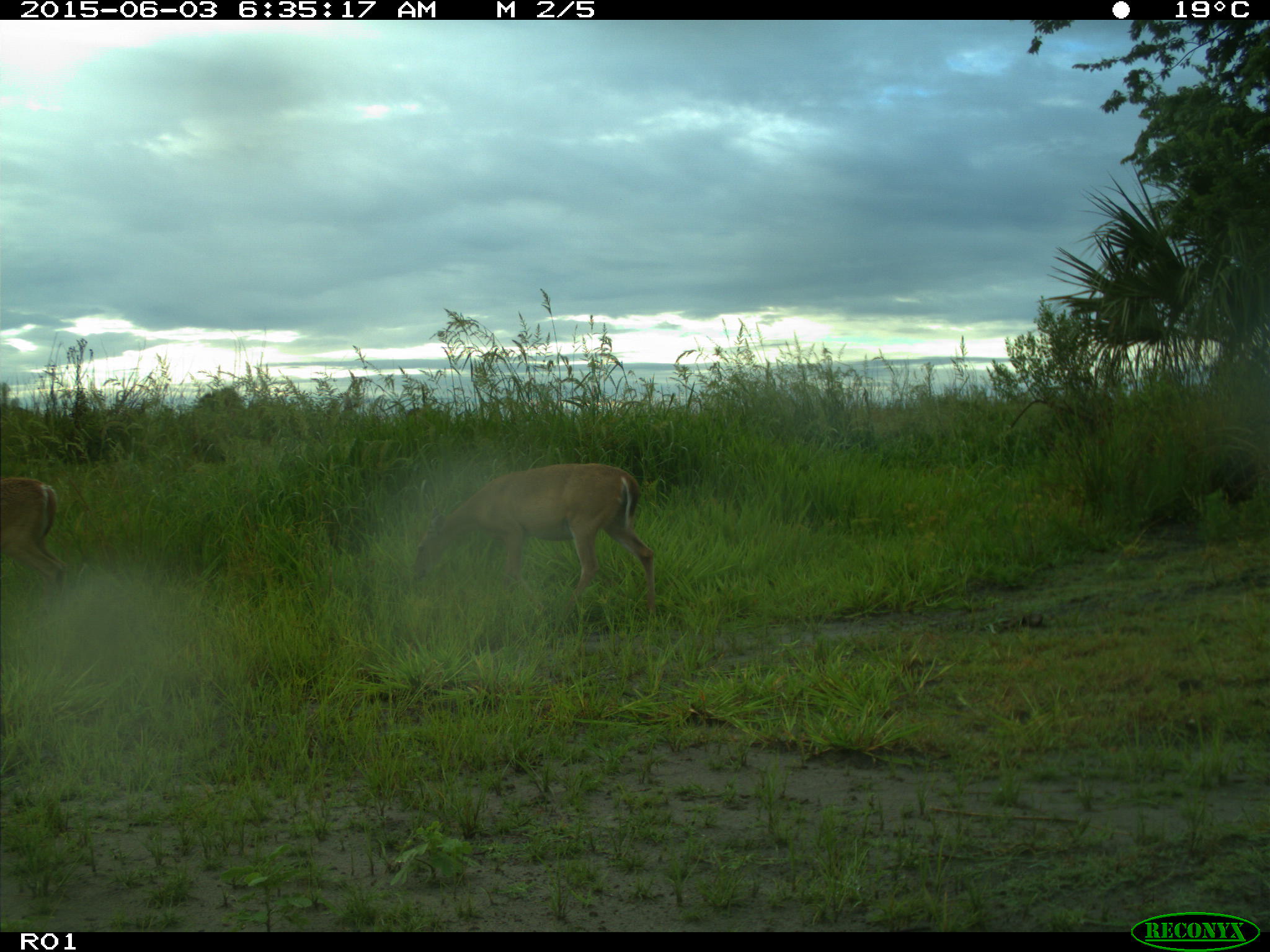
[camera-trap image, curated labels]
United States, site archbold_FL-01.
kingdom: Animalia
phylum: Chordata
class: Mammalia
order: Artiodactyla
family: Cervidae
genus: Odocoileus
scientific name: Odocoileus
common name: deer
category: unidentified deer